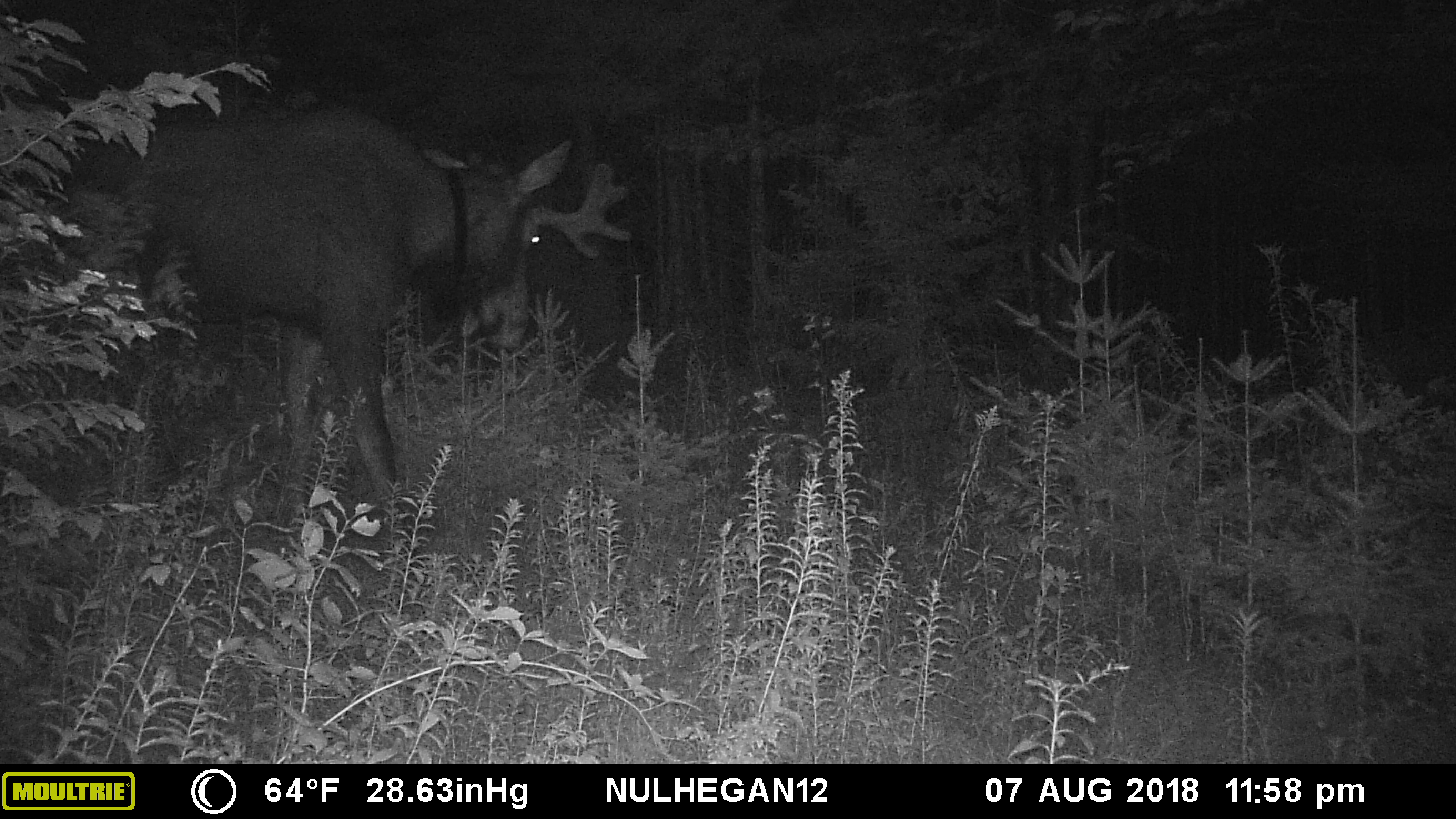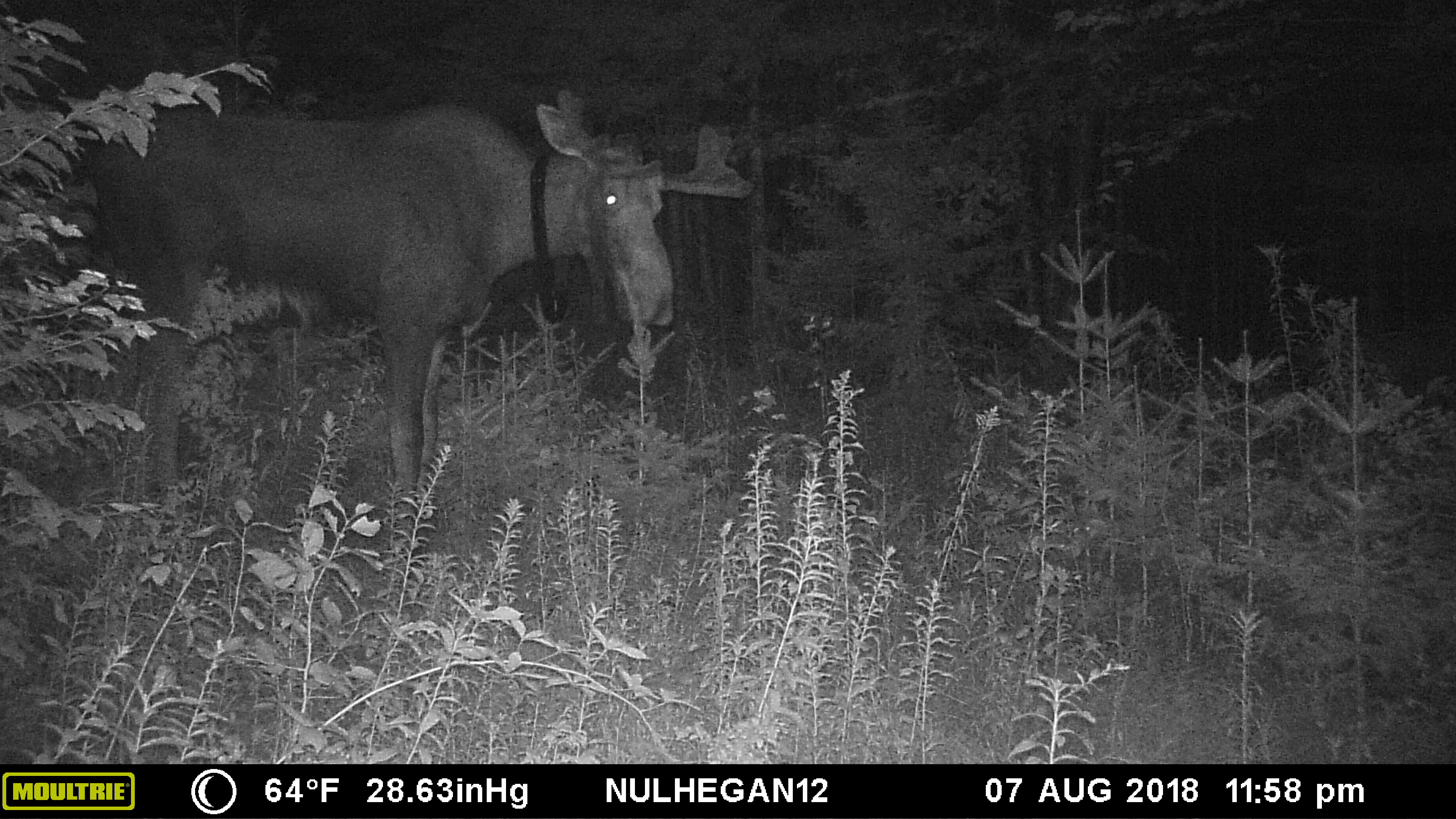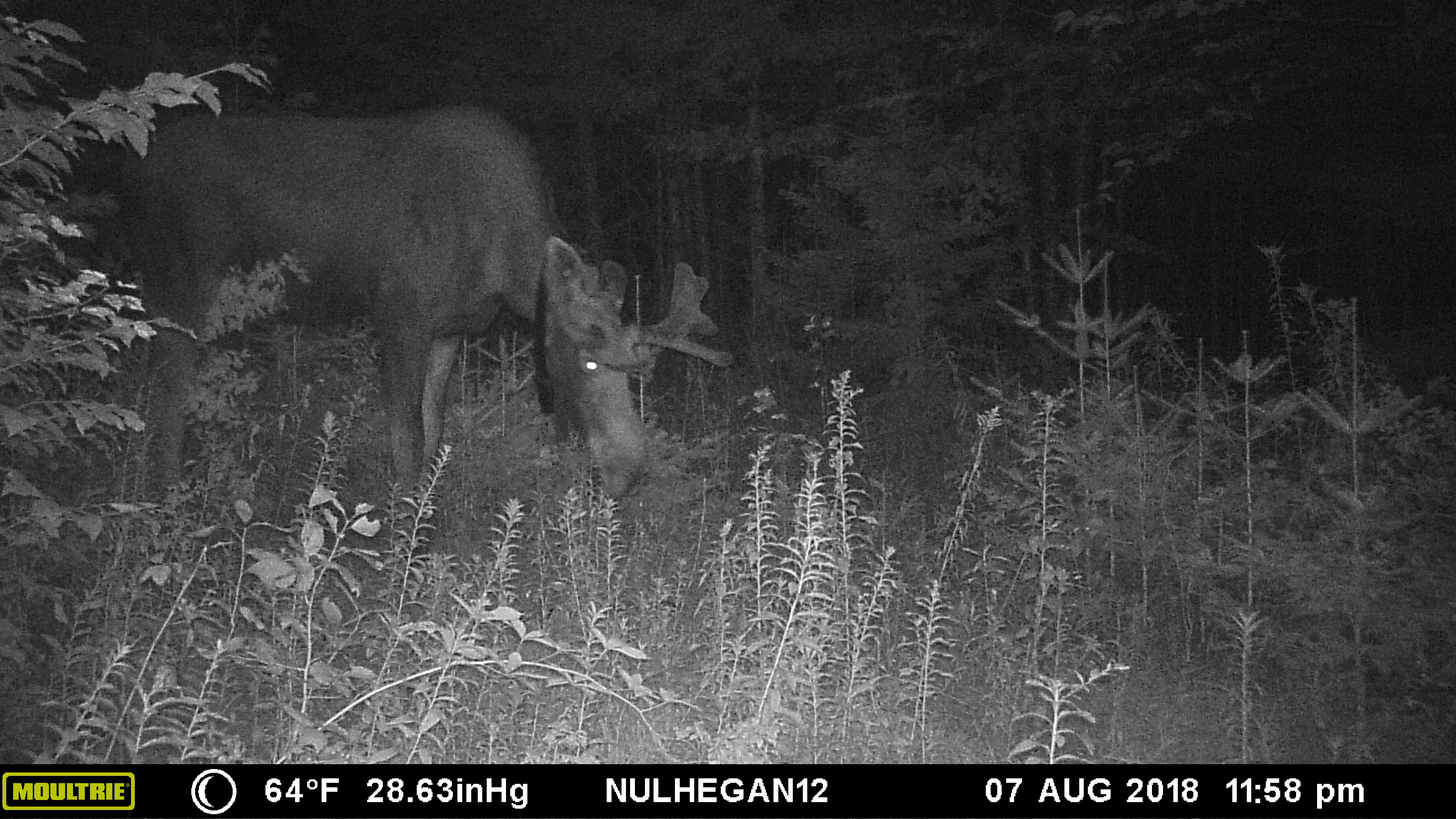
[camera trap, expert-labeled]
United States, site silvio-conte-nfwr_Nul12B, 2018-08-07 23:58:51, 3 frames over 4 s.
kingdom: Animalia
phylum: Chordata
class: Mammalia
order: Artiodactyla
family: Cervidae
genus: Alces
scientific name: Alces alces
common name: moose